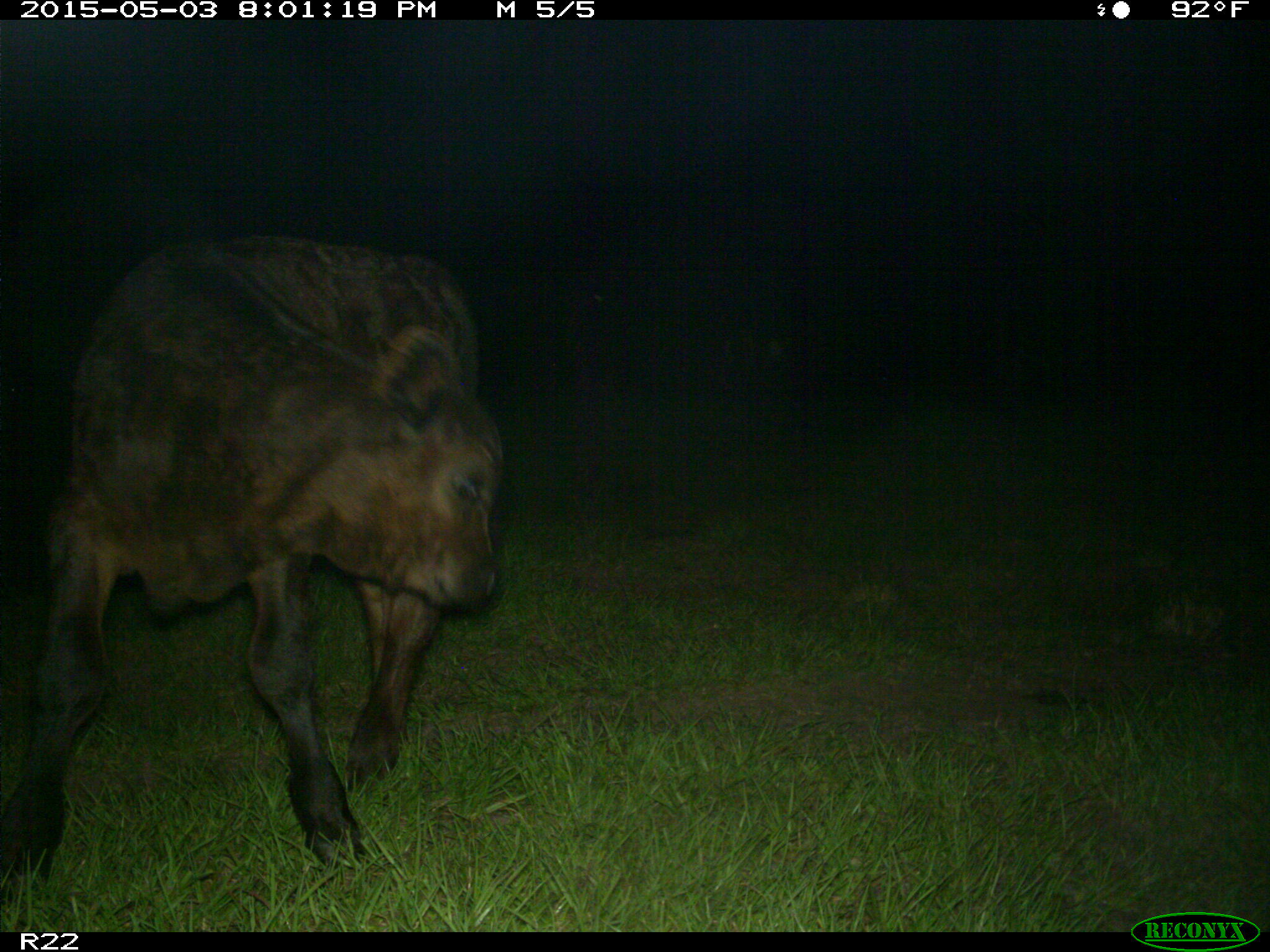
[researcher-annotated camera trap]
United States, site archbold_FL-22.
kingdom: Animalia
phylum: Chordata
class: Mammalia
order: Artiodactyla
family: Bovidae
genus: Bos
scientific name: Bos taurus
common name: domestic cow